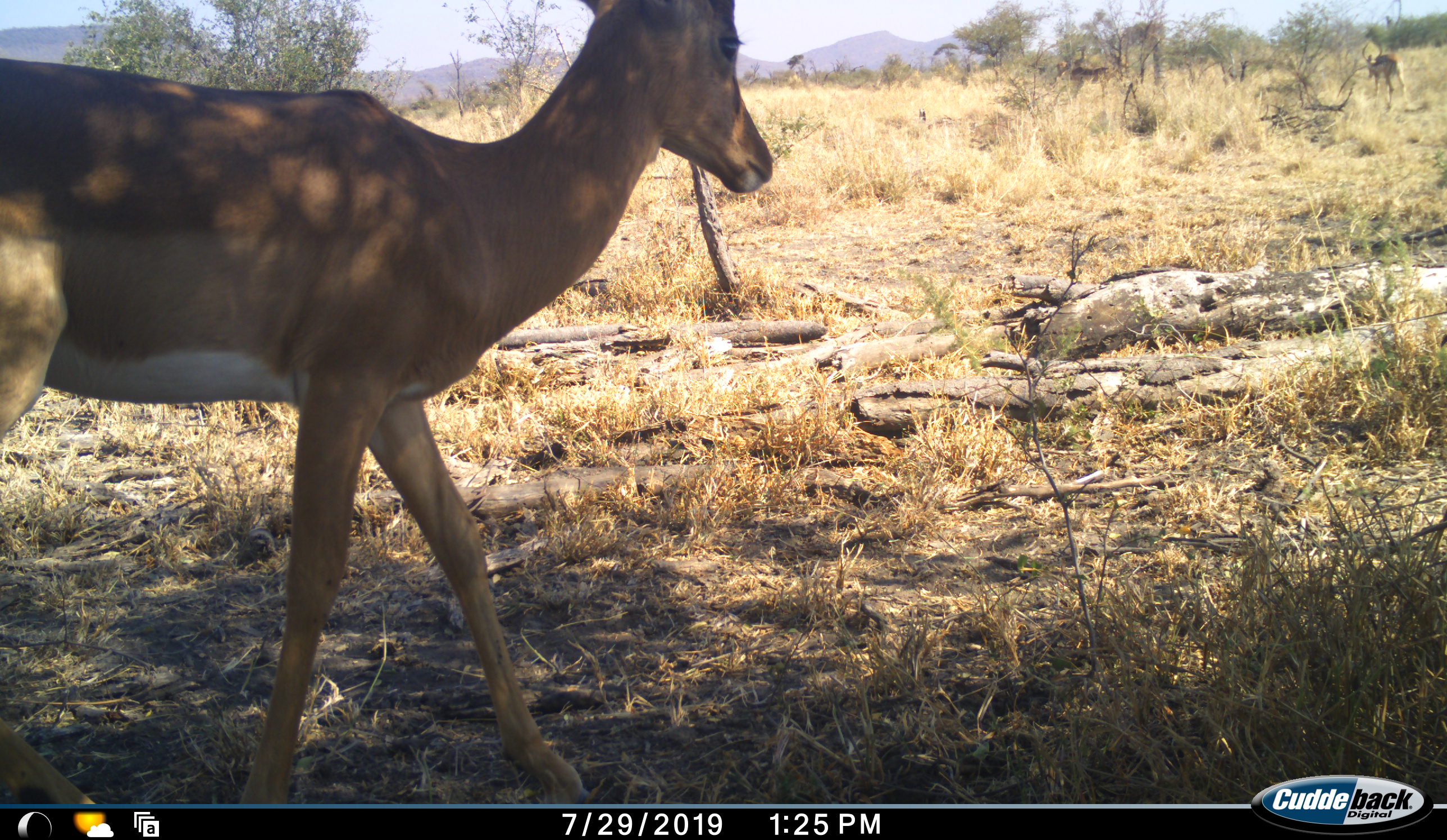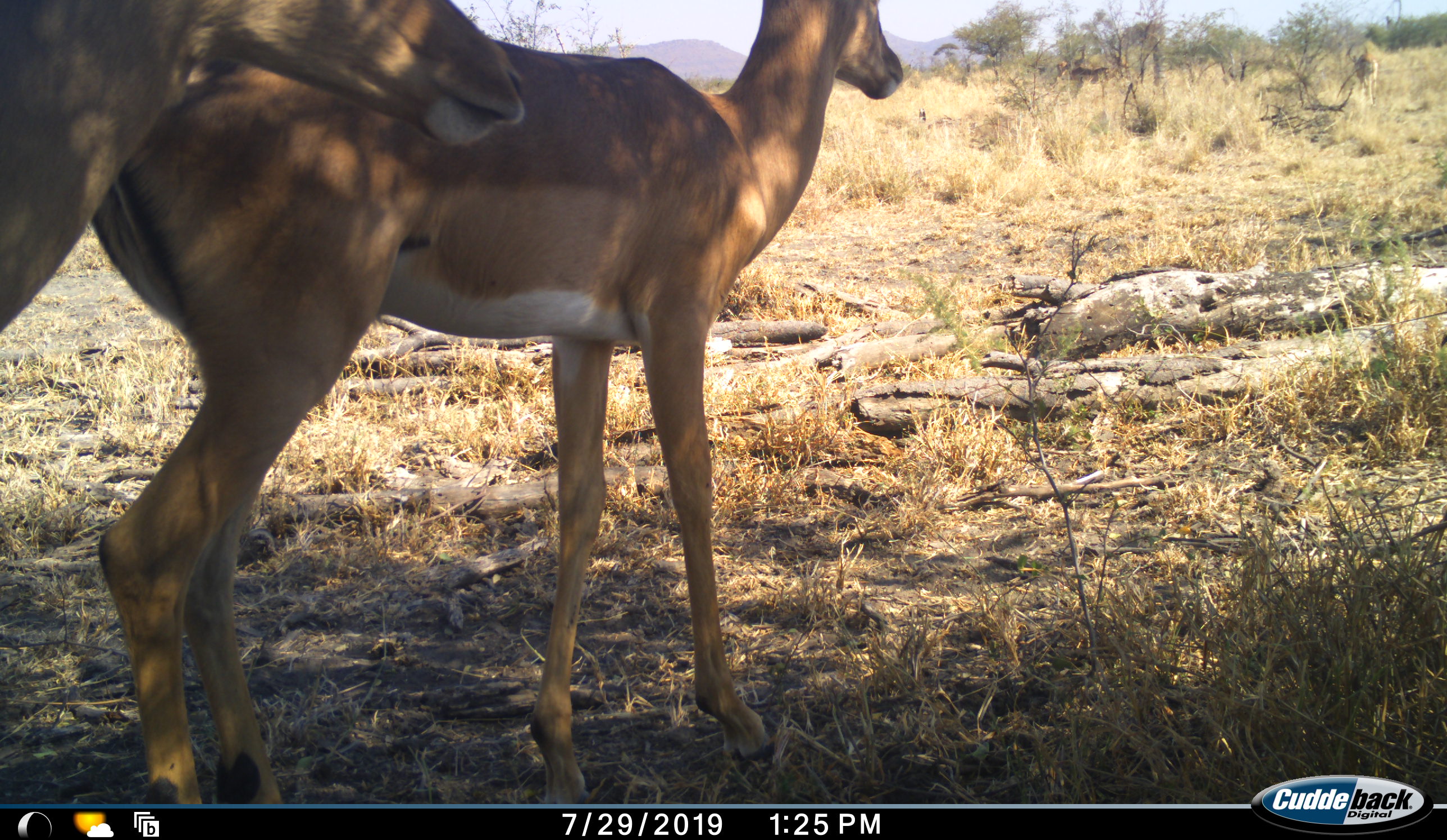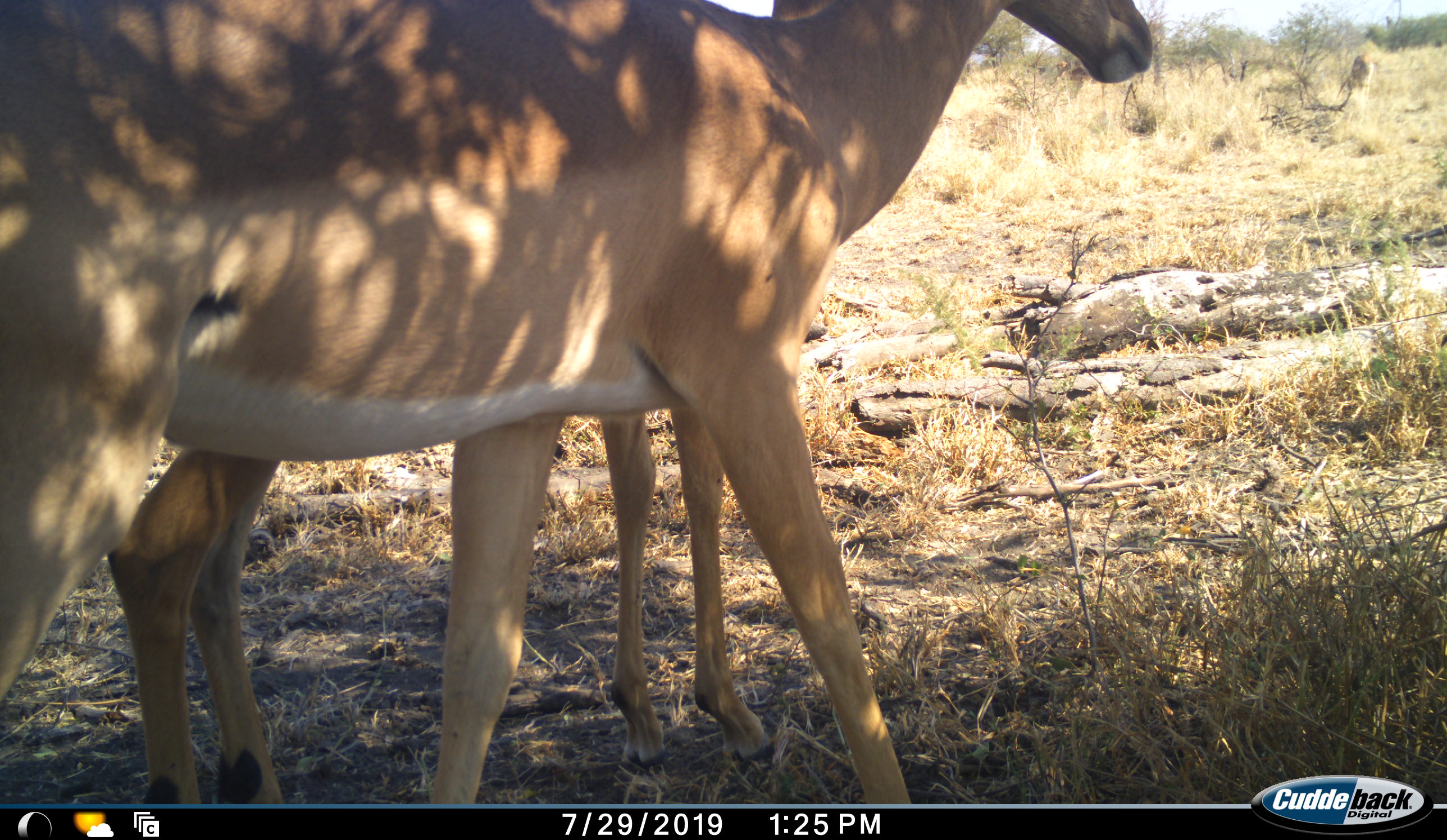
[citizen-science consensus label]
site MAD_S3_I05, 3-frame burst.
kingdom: Animalia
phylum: Chordata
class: Mammalia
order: Artiodactyla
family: Bovidae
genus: Aepyceros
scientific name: Aepyceros melampus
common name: impala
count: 2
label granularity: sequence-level